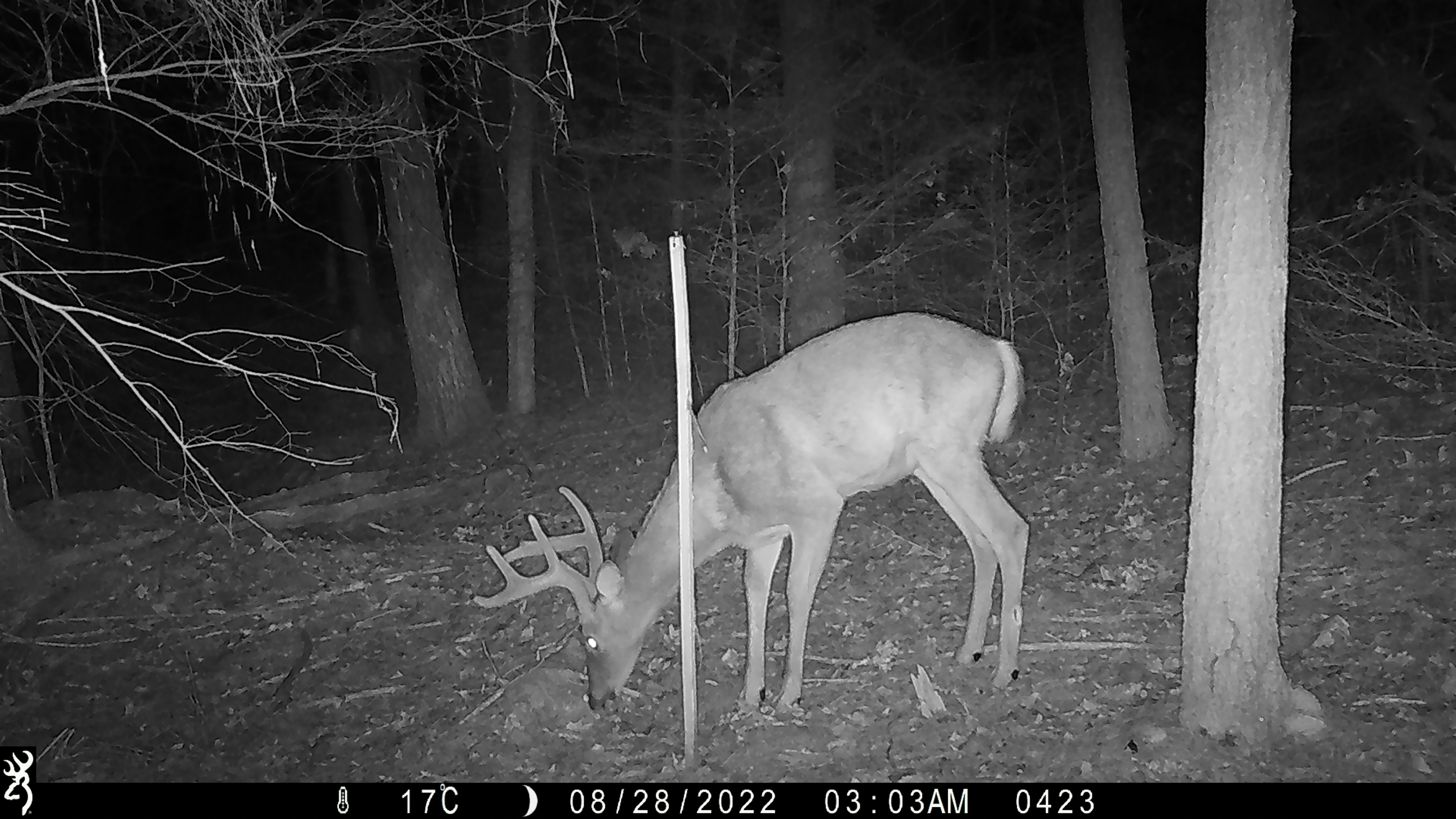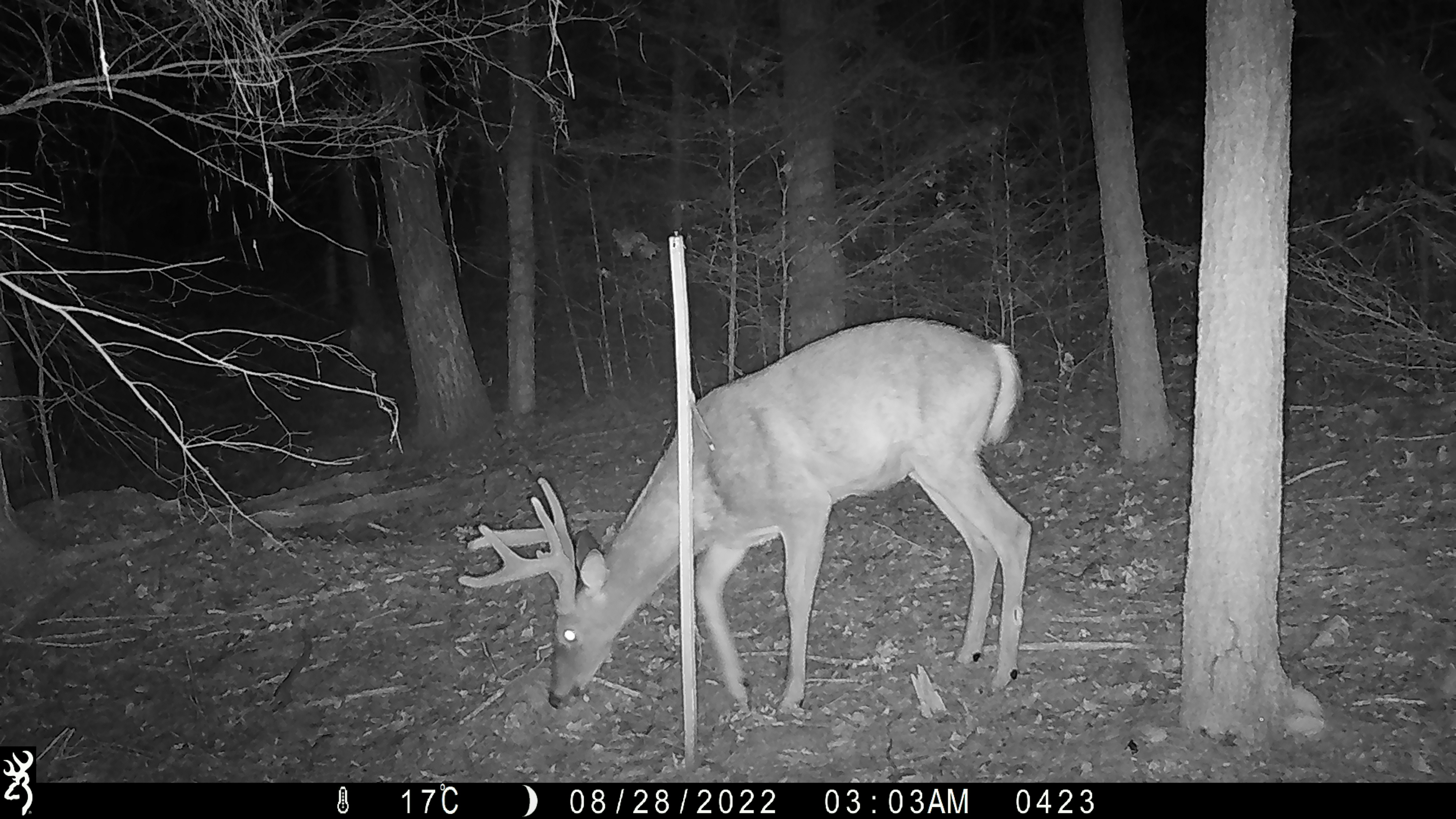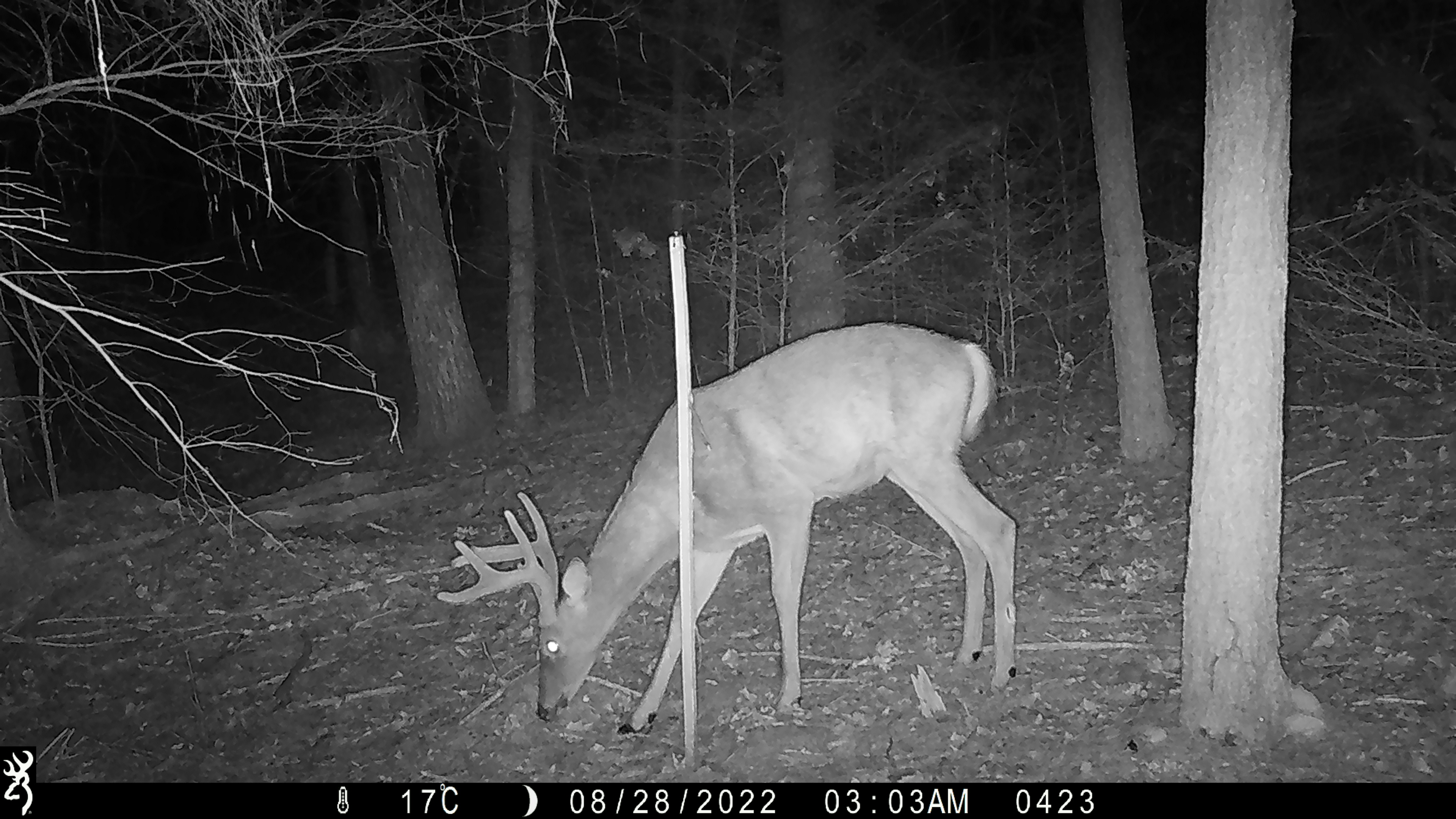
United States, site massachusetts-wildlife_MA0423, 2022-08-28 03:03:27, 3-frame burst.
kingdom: Animalia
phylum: Chordata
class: Mammalia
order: Artiodactyla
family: Cervidae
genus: Odocoileus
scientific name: Odocoileus virginianus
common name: white-tailed deer